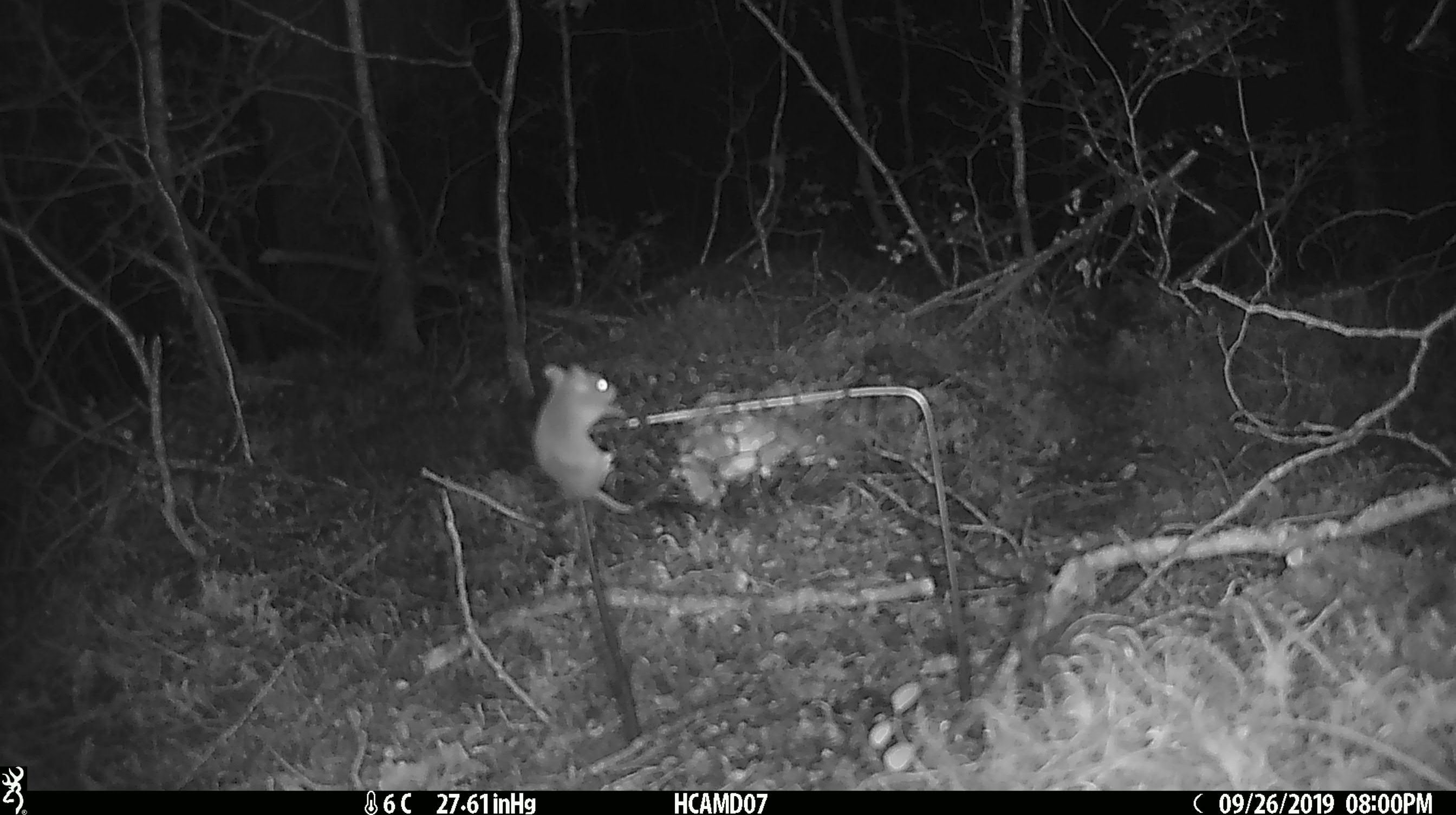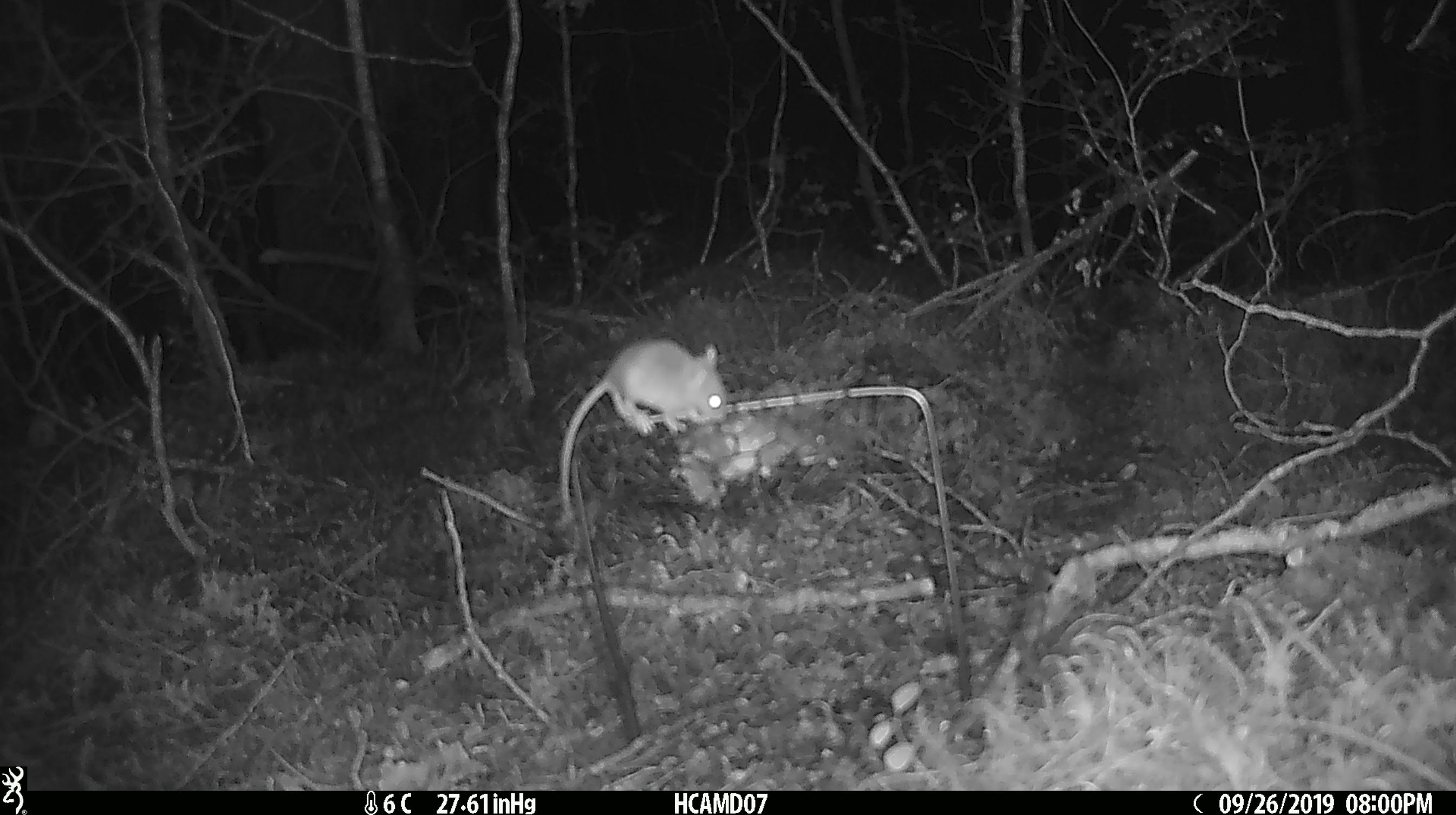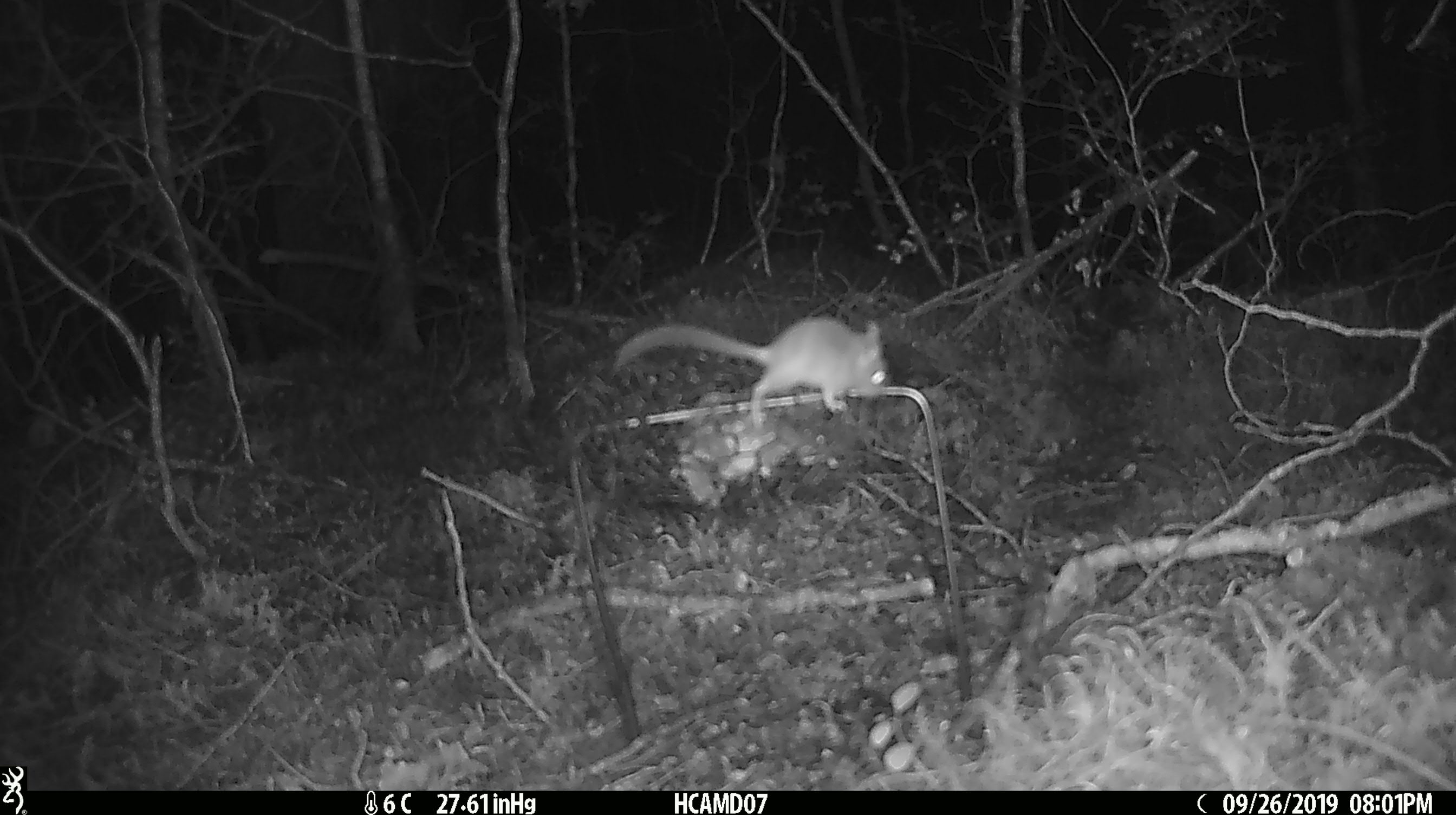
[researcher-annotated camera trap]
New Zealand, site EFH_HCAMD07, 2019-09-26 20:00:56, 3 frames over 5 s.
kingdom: Animalia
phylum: Chordata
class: Mammalia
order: Rodentia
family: Muridae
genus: Mus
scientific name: Mus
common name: mouse